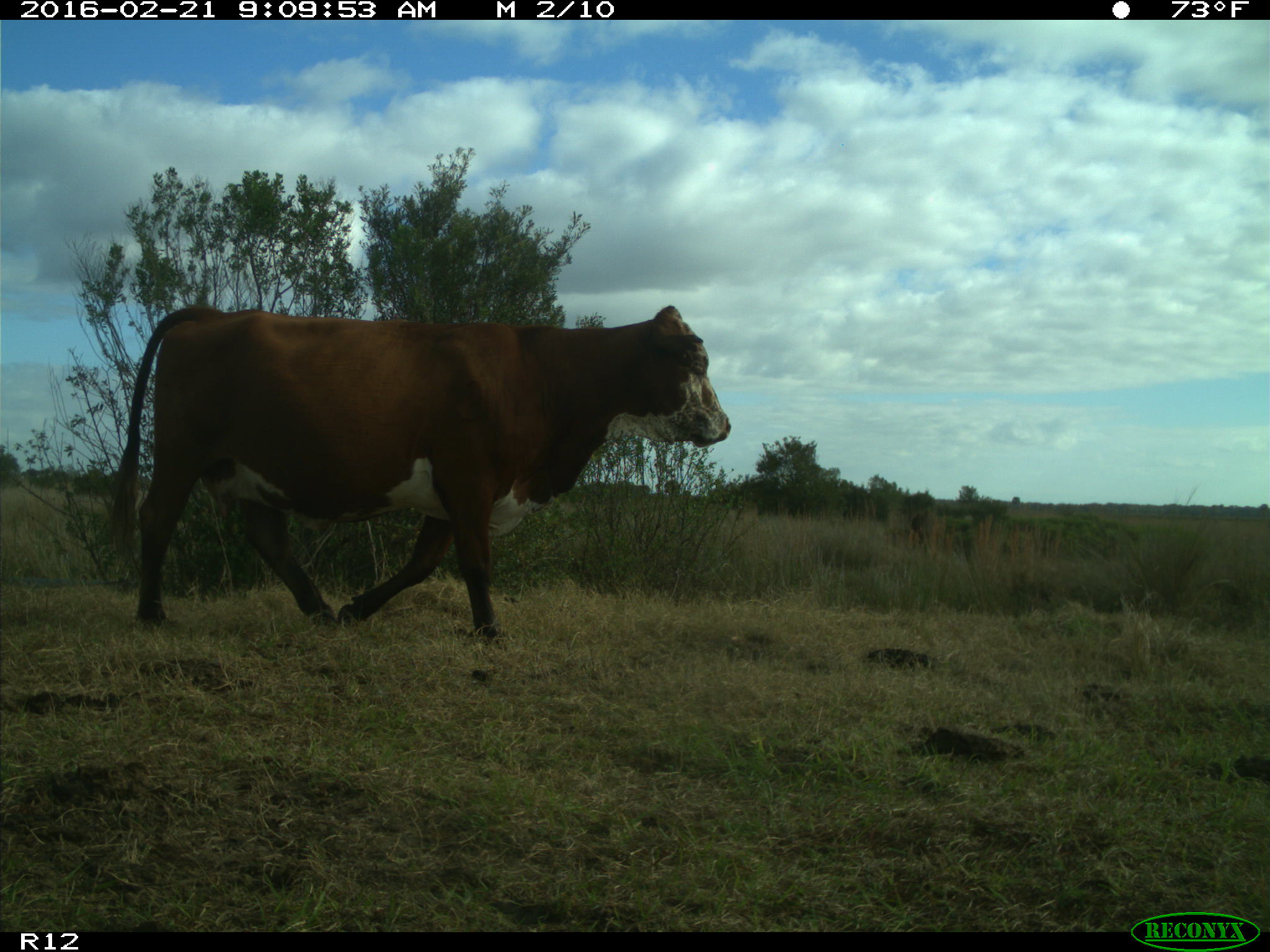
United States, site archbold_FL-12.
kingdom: Animalia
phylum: Chordata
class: Mammalia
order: Artiodactyla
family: Bovidae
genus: Bos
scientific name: Bos taurus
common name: domestic cow